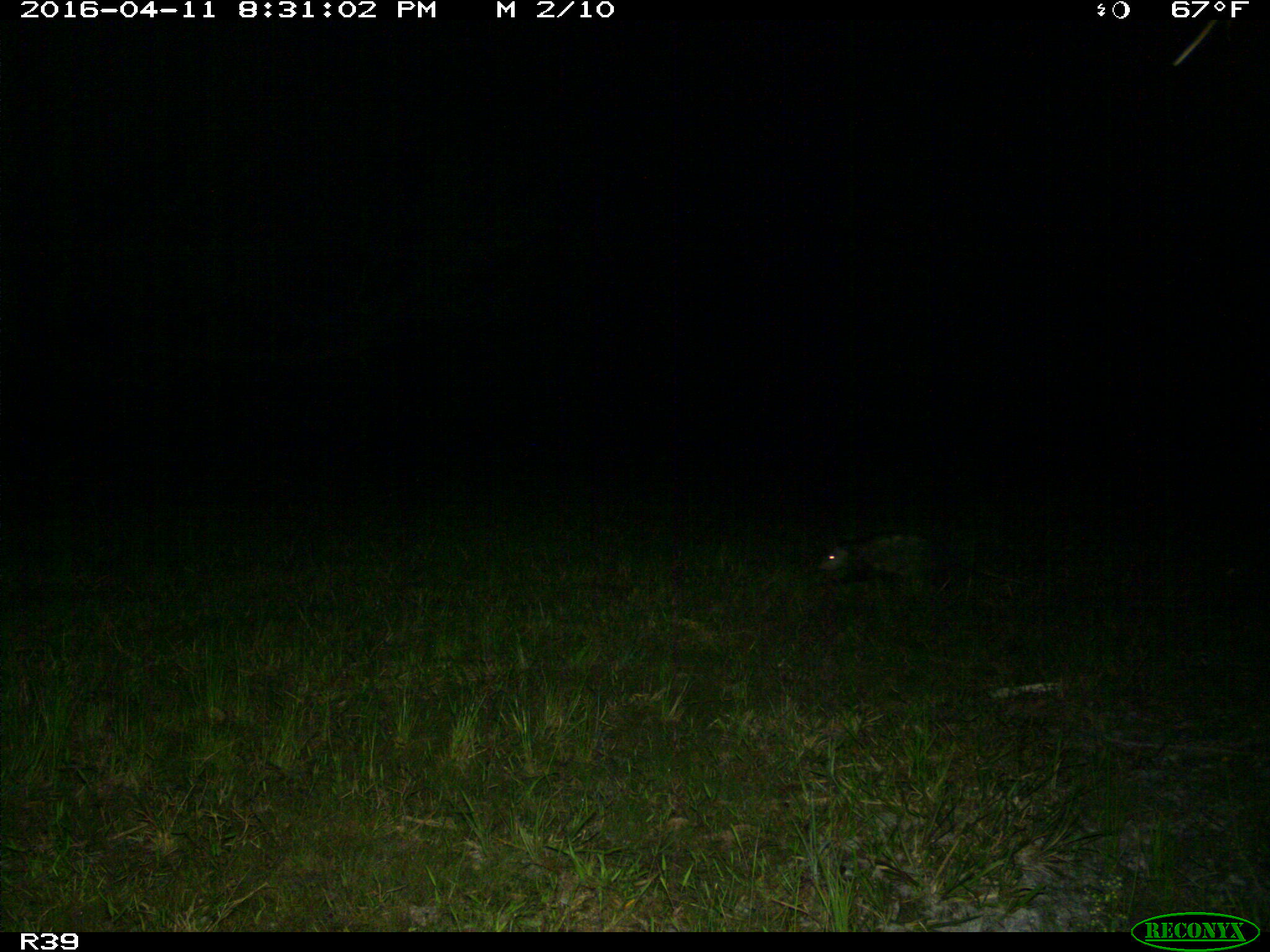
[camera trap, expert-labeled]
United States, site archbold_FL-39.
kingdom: Animalia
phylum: Chordata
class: Mammalia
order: Cingulata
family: Dasypodidae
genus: Dasypus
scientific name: Dasypus novemcinctus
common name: nine-banded armadillo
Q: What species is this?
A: Dasypus novemcinctus (nine-banded armadillo).